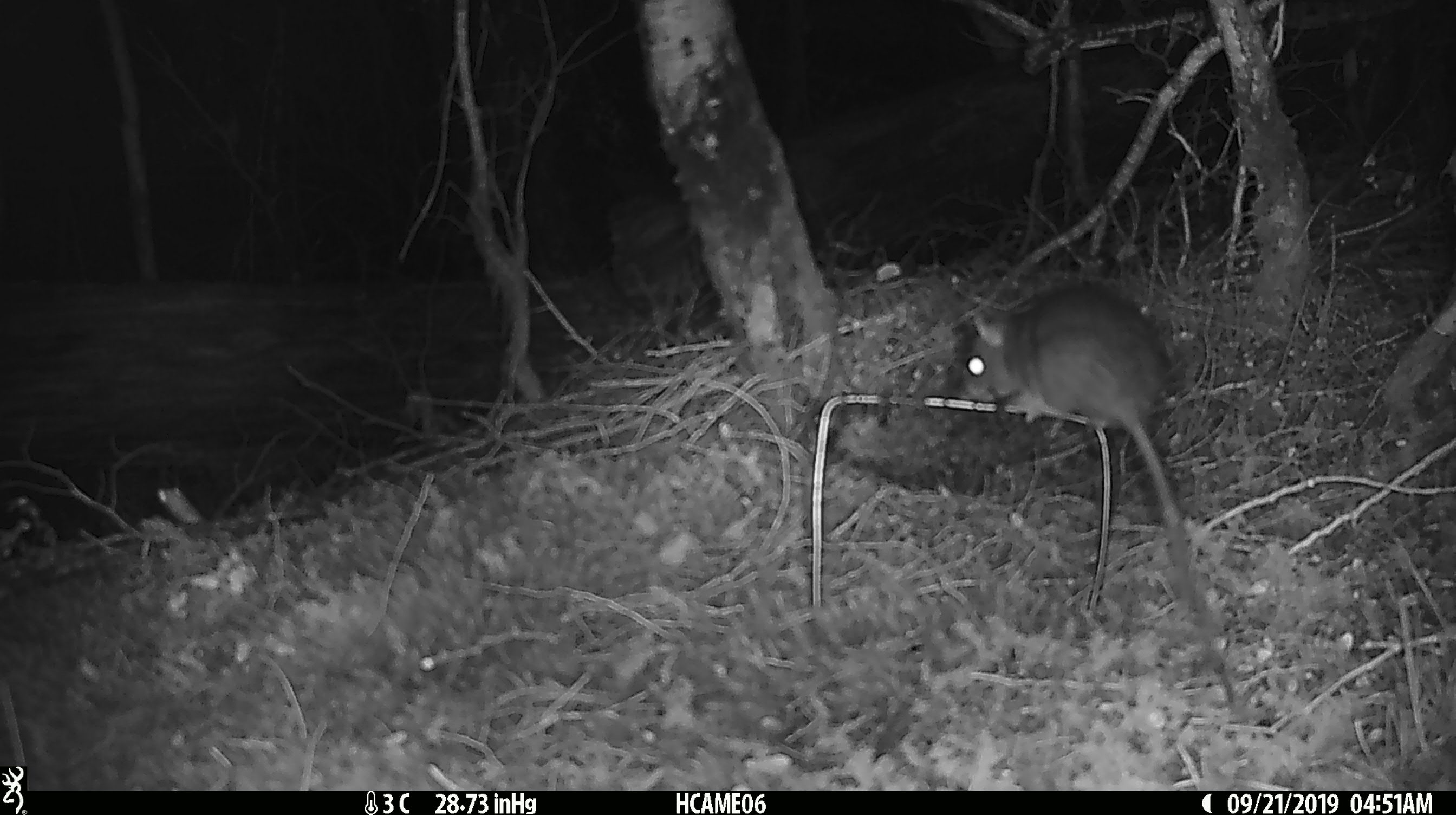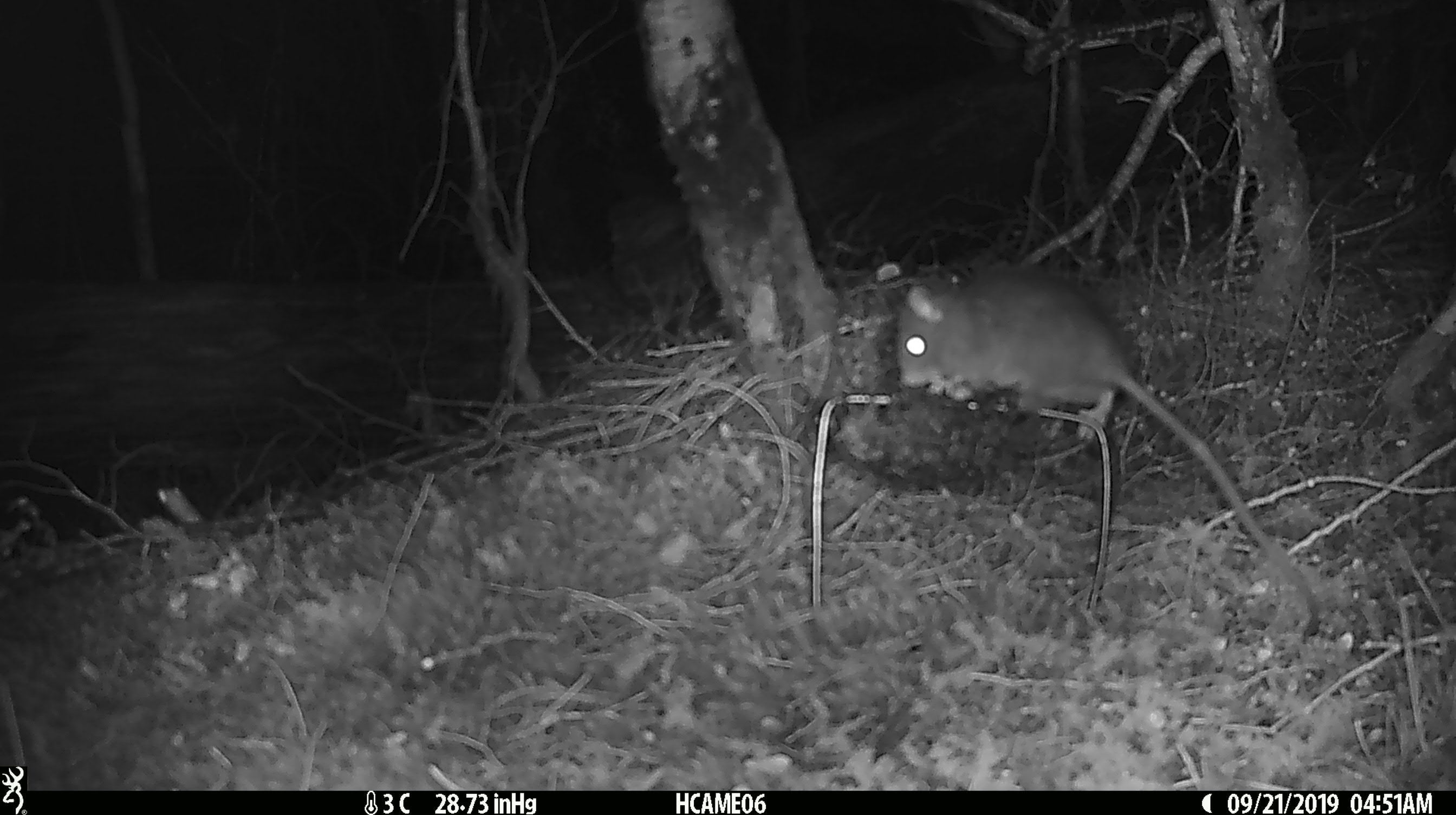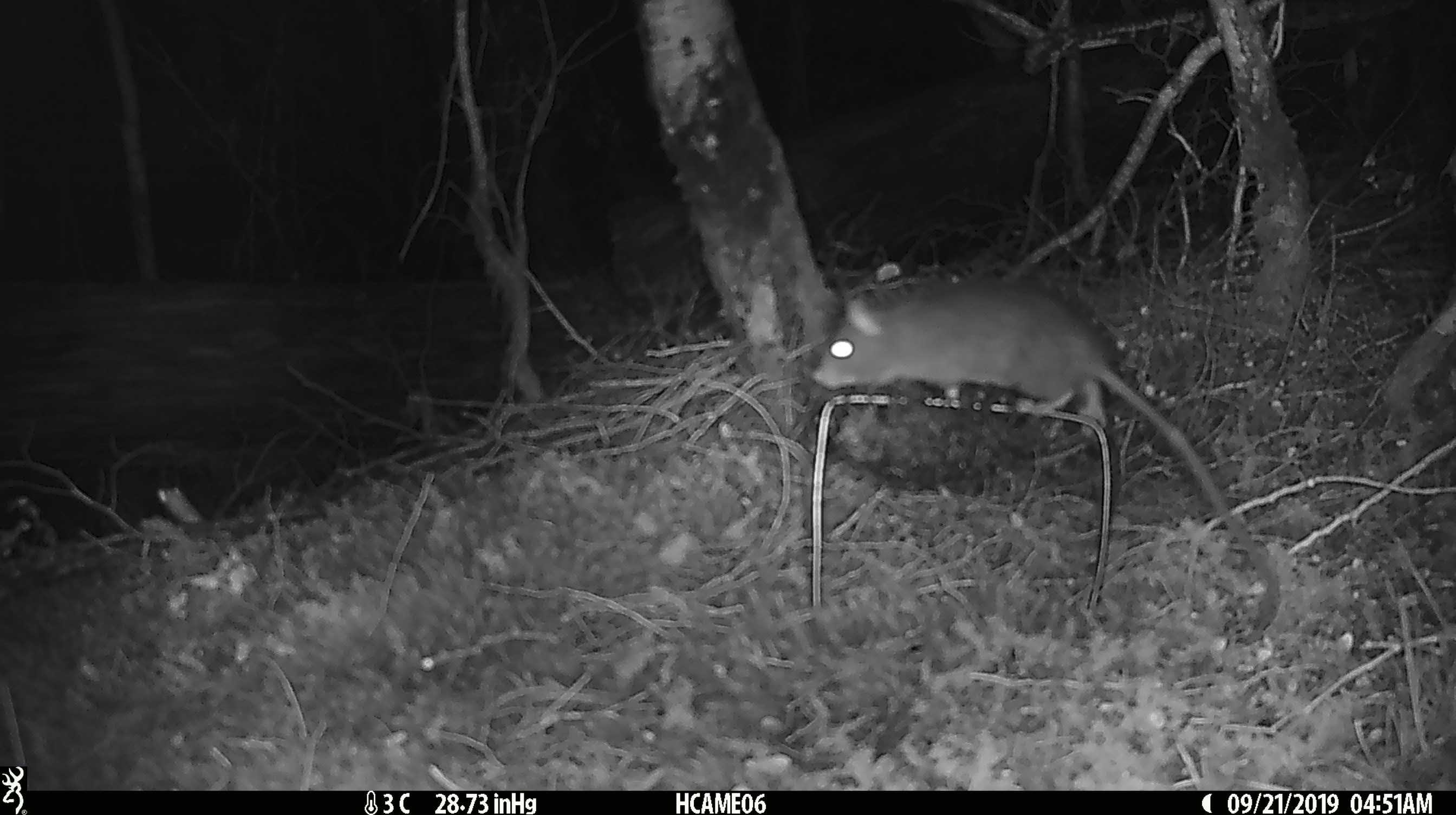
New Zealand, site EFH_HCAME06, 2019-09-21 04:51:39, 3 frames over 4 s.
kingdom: Animalia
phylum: Chordata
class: Mammalia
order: Rodentia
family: Muridae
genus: Rattus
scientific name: Rattus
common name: rat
Rat (Rattus).